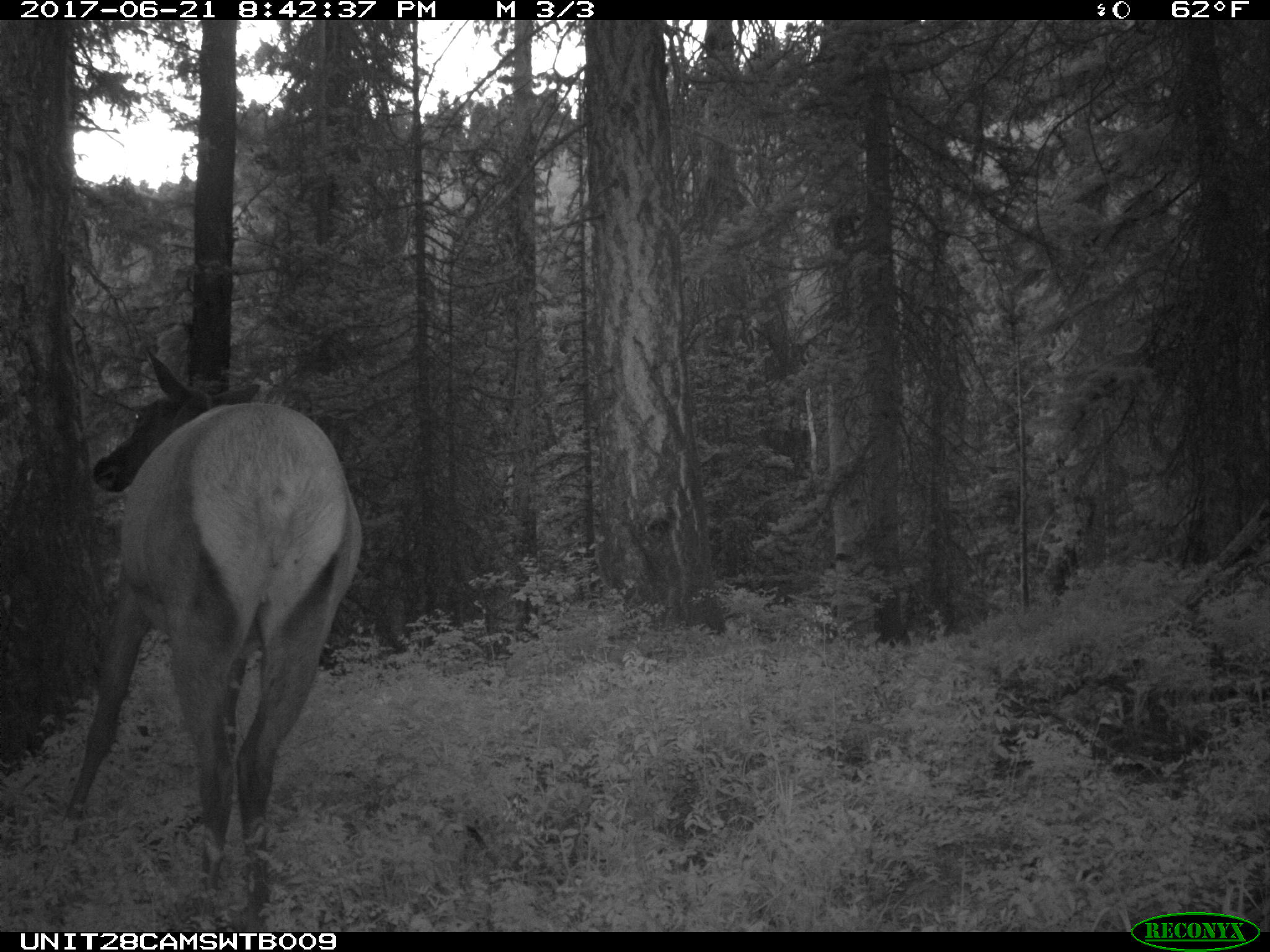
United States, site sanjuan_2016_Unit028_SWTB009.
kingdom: Animalia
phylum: Chordata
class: Mammalia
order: Artiodactyla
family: Cervidae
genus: Cervus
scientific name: Cervus elaphus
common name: red deer